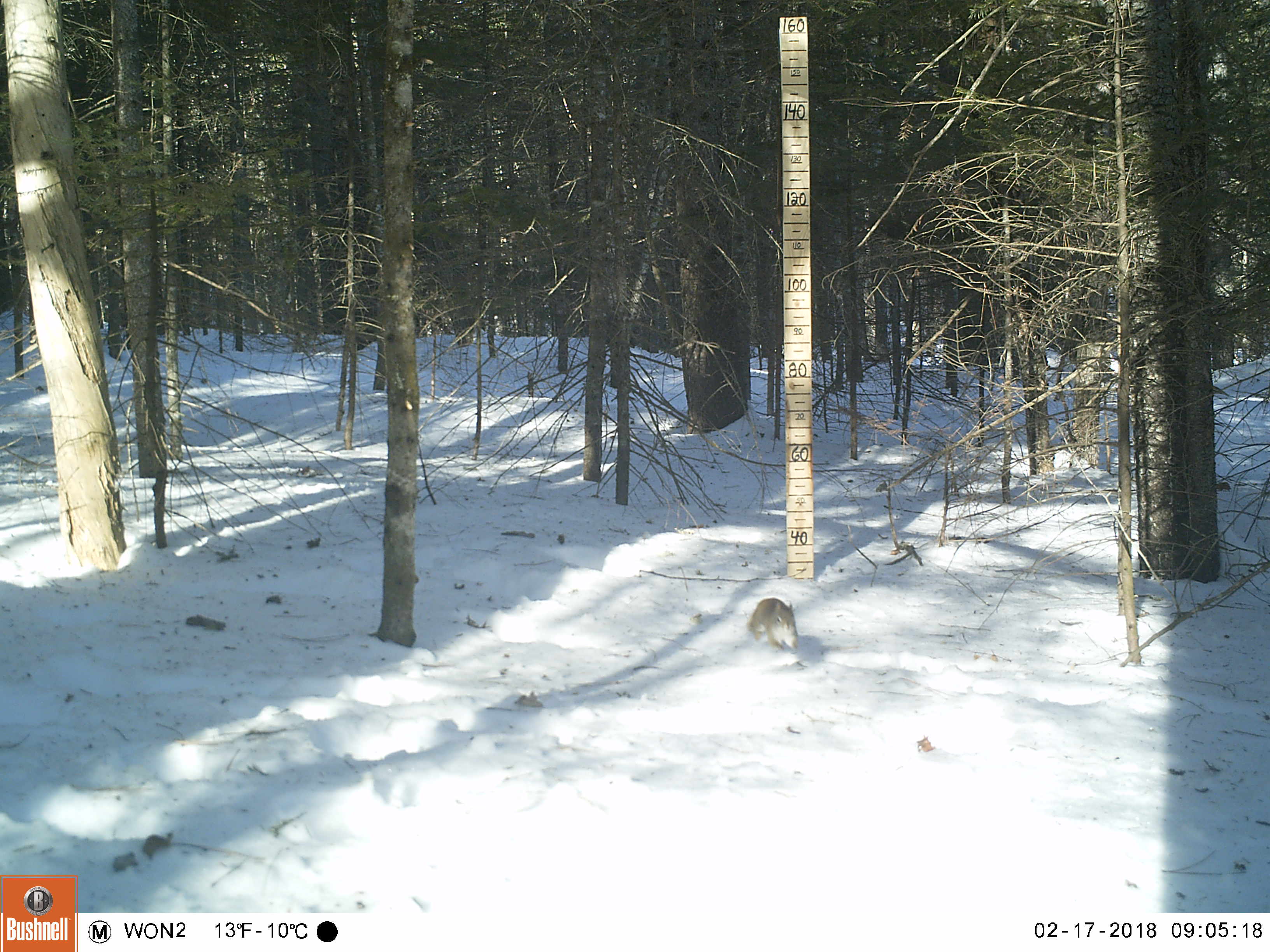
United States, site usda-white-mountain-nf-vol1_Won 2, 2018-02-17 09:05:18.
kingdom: Animalia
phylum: Chordata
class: Mammalia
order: Rodentia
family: Sciuridae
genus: Tamiasciurus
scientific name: Tamiasciurus hudsonicus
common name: red squirrel